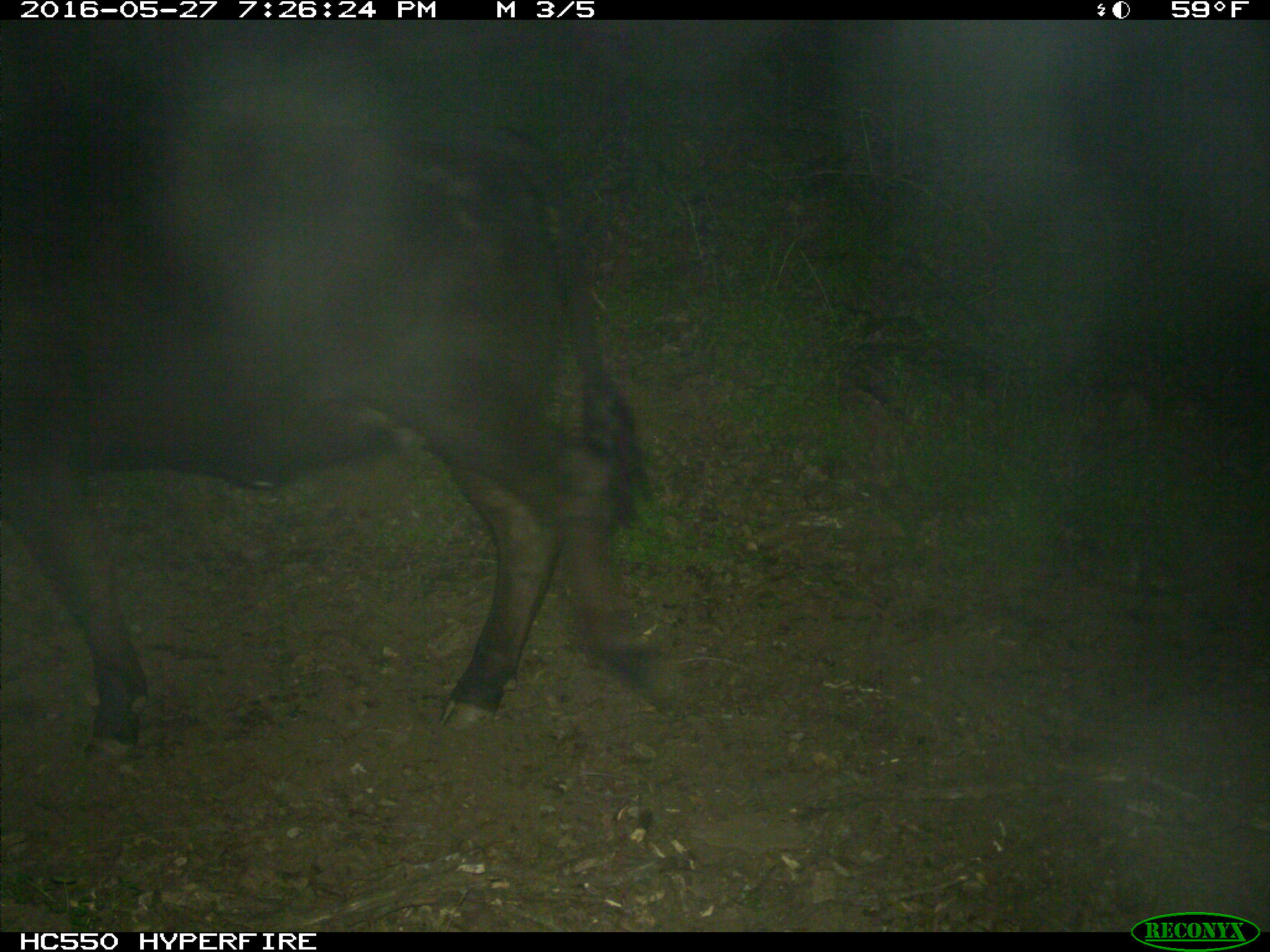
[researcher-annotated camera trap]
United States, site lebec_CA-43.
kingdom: Animalia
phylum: Chordata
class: Mammalia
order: Artiodactyla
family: Bovidae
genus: Bos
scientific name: Bos taurus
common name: domestic cow